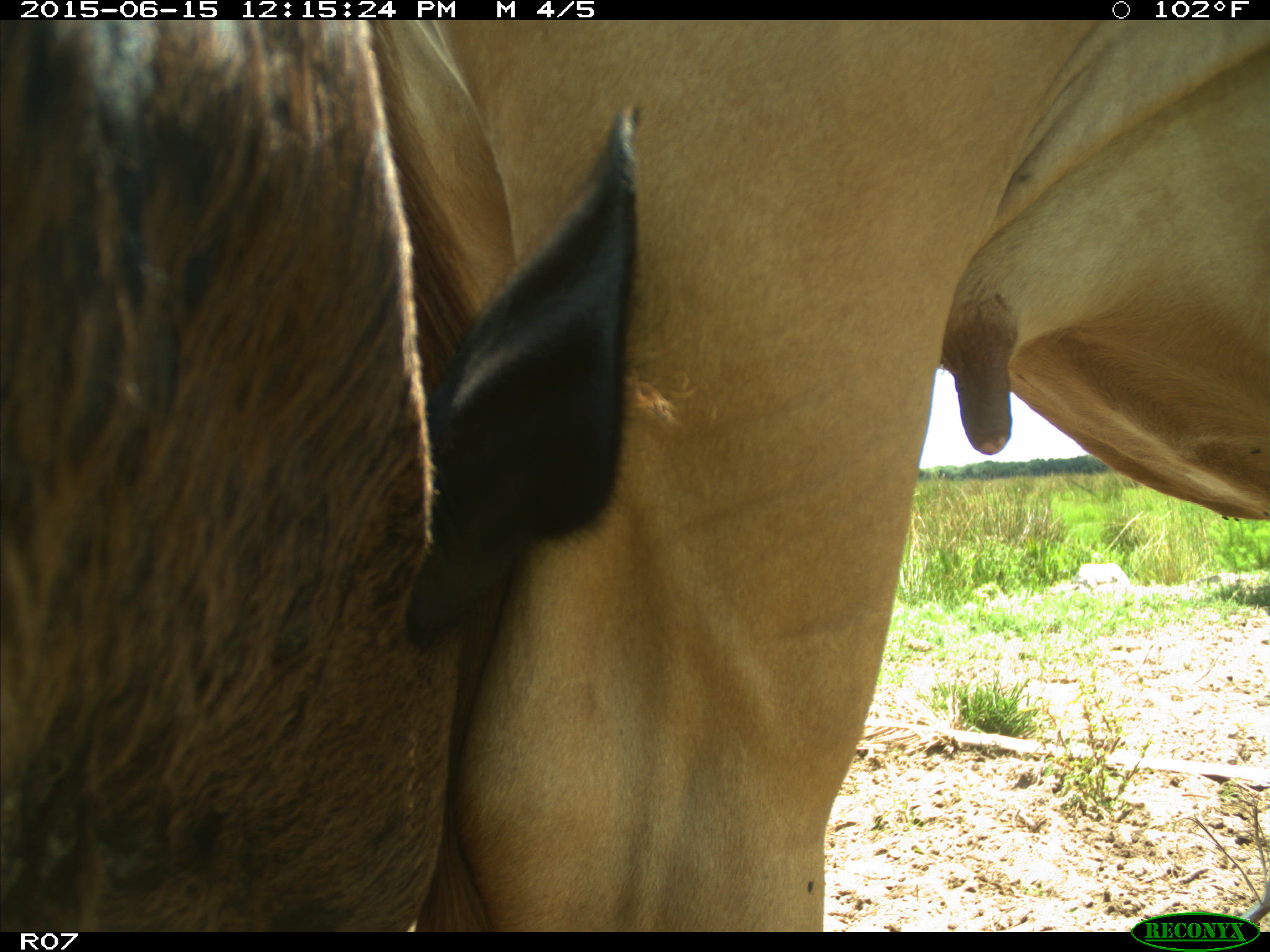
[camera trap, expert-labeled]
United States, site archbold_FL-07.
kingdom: Animalia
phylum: Chordata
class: Mammalia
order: Artiodactyla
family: Bovidae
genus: Bos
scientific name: Bos taurus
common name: domestic cow